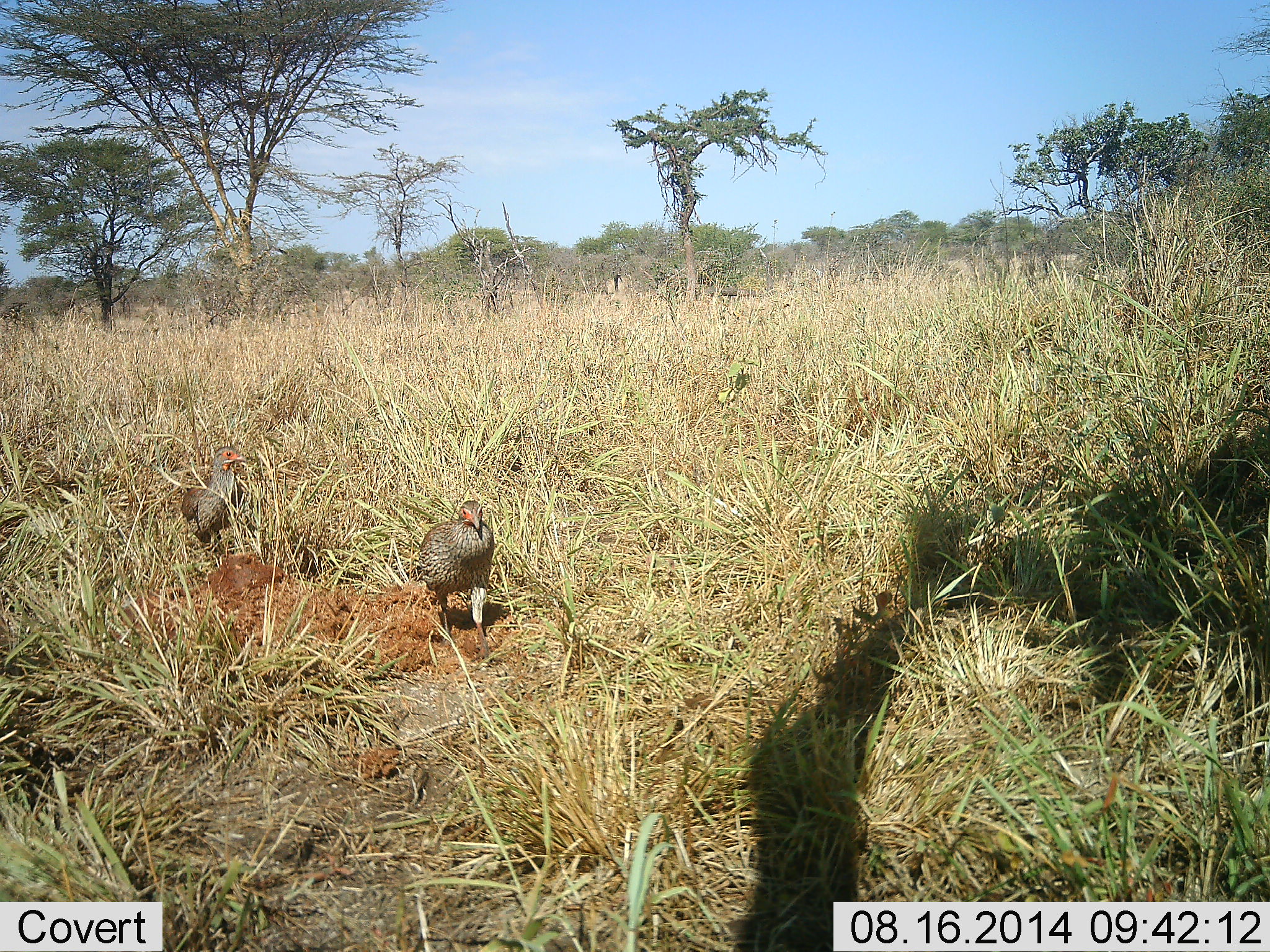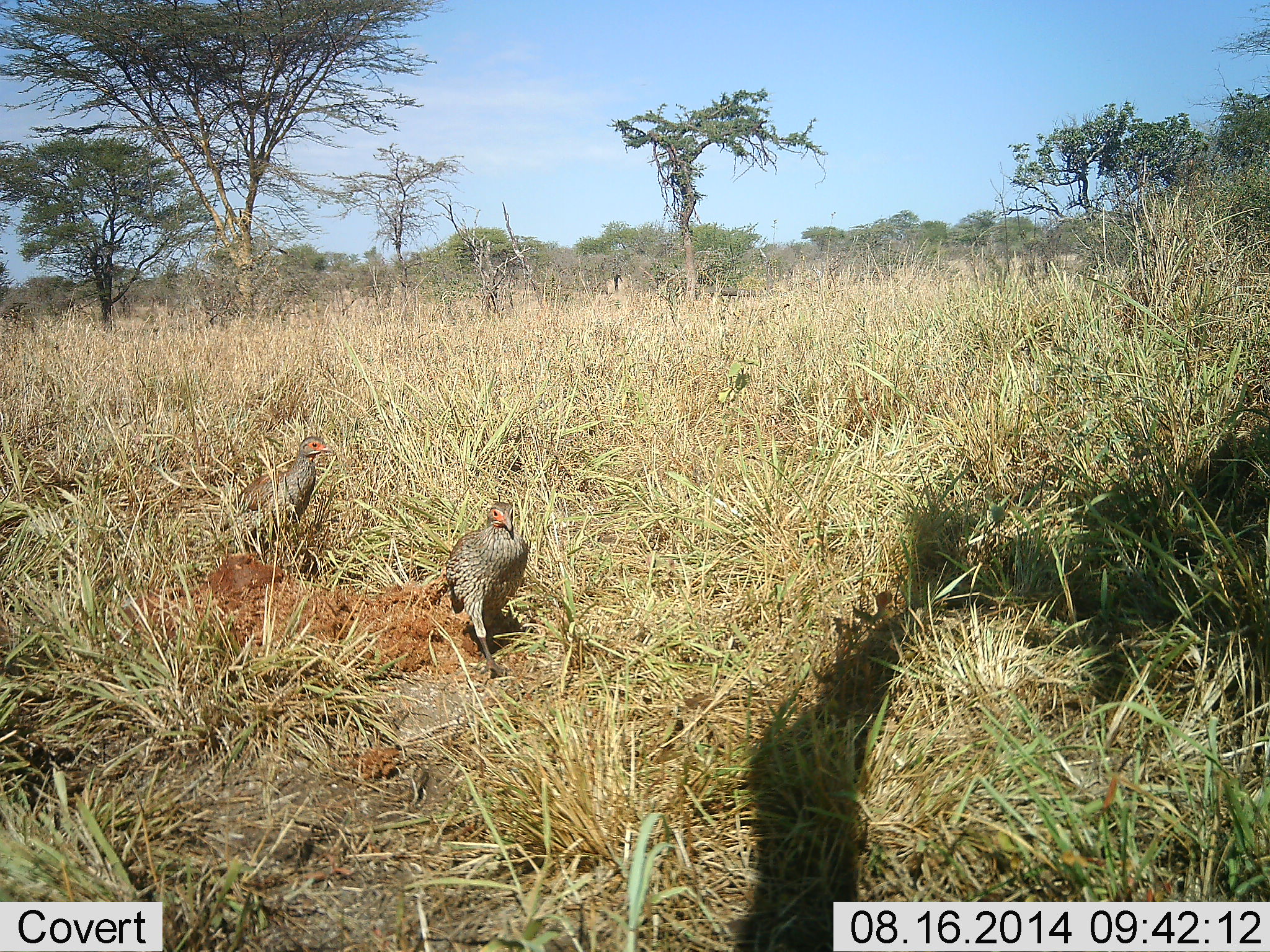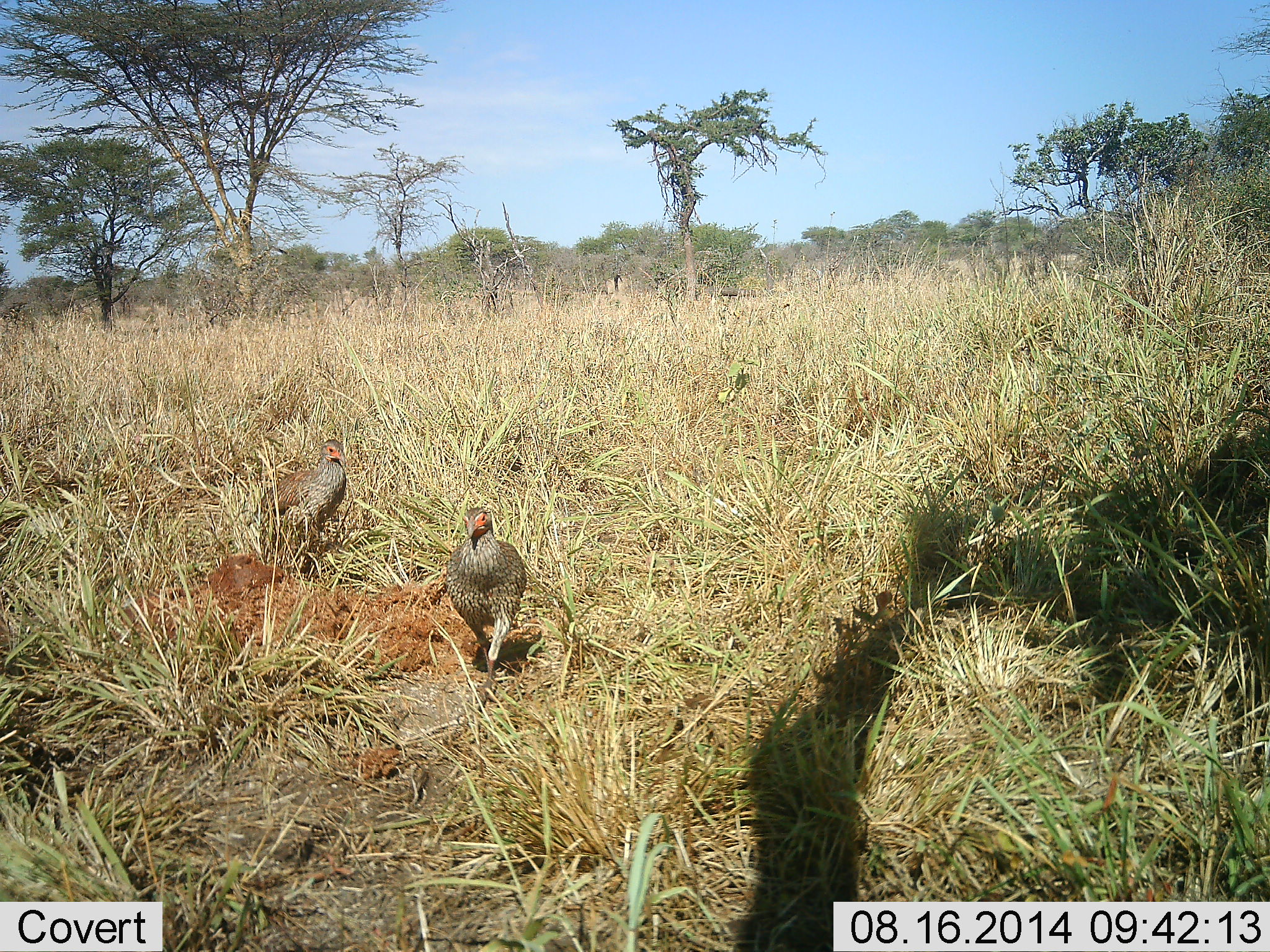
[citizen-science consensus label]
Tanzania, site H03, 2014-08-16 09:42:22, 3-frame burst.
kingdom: Animalia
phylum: Chordata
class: Aves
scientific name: Aves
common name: bird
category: otherbird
Otherbird (bird) (Aves), count 2. Behavior (volunteer vote fractions): standing 10%, resting 0%, moving 100%, interacting 10%. Young present (vote fraction): 0%. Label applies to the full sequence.